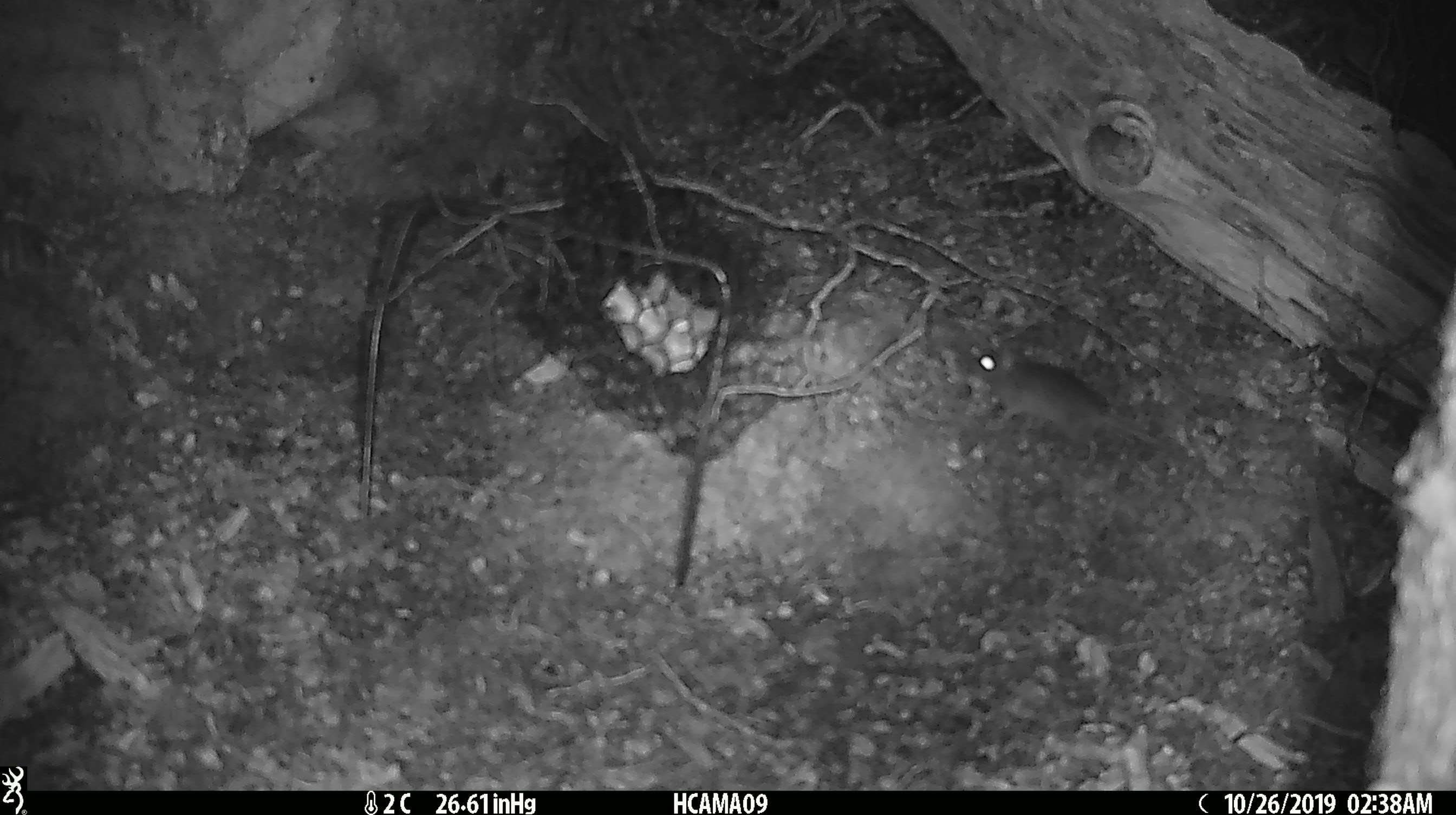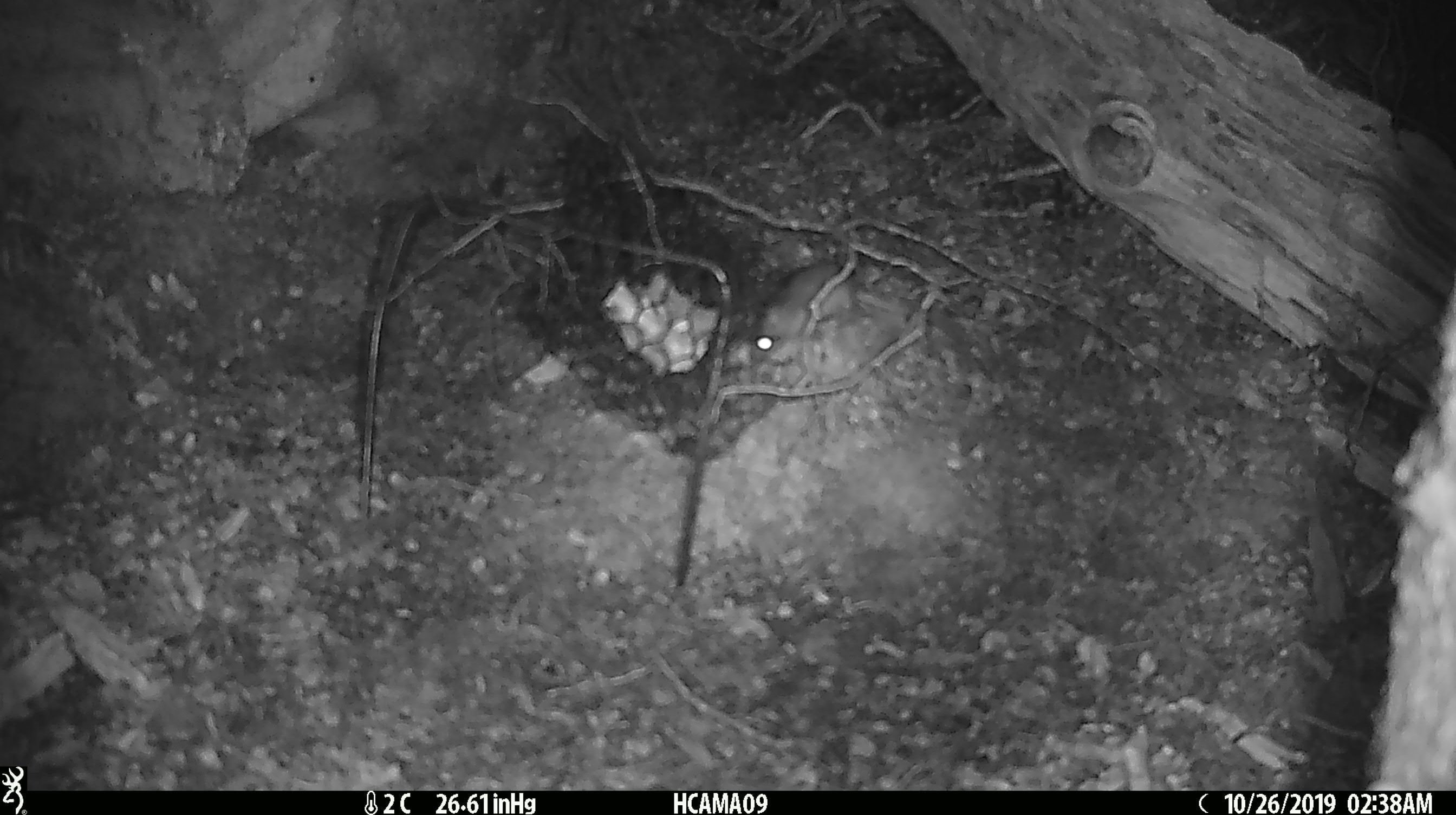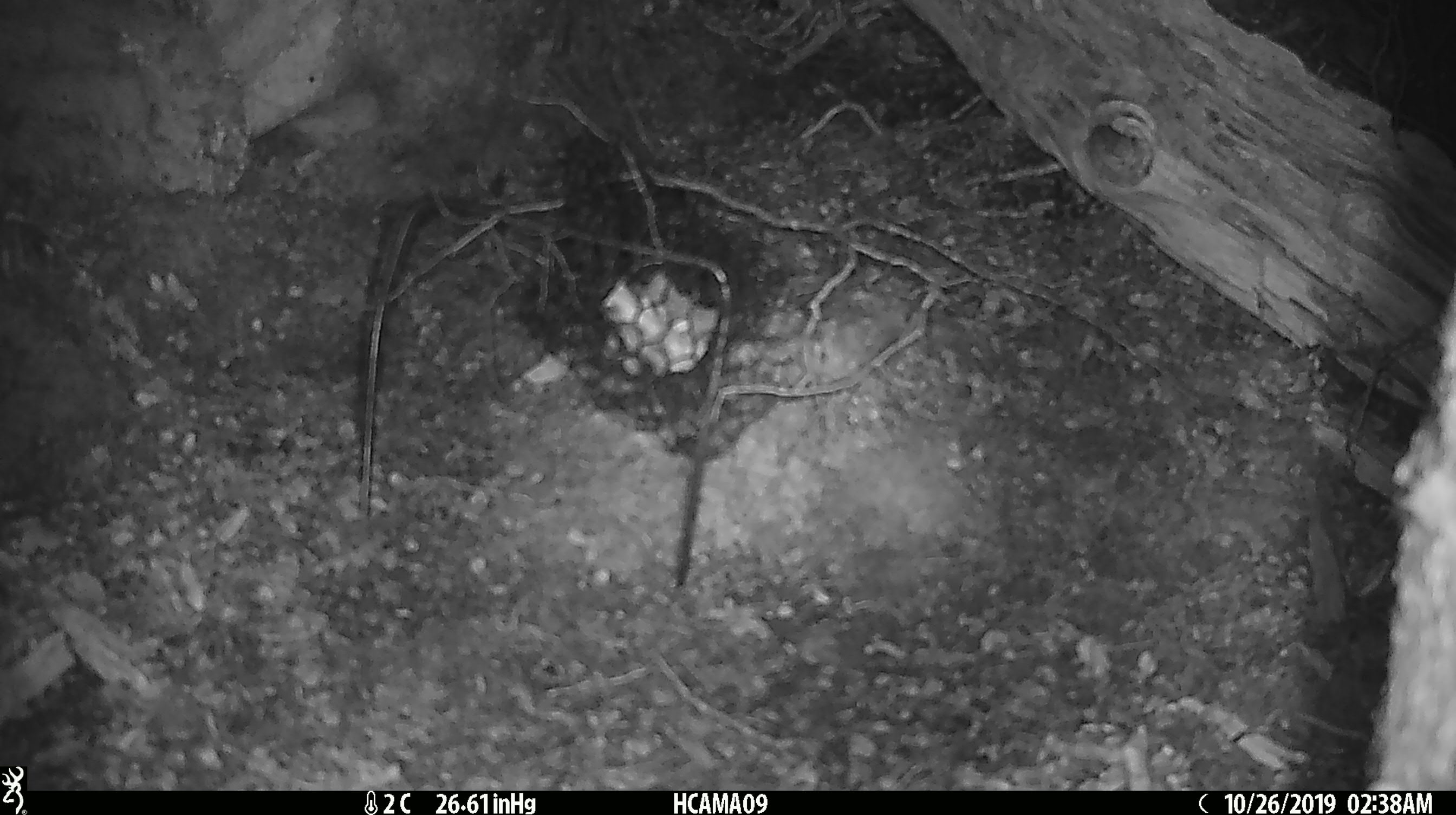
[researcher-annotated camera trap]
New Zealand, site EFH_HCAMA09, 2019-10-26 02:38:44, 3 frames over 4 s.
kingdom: Animalia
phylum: Chordata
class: Mammalia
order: Rodentia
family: Muridae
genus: Mus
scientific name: Mus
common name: mouse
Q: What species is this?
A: Mouse (Mus).